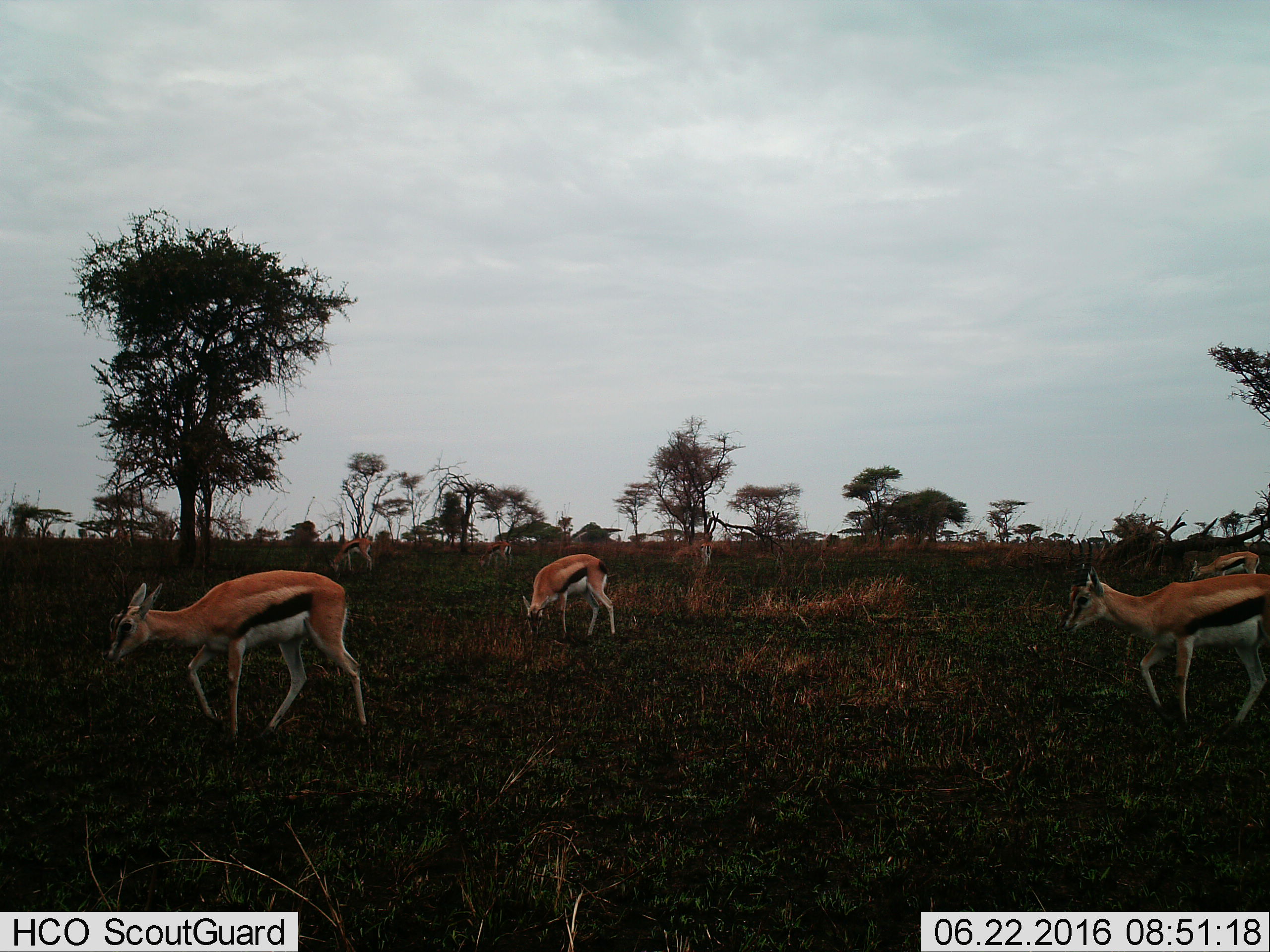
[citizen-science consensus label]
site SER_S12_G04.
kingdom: Animalia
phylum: Chordata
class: Mammalia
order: Artiodactyla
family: Bovidae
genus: Eudorcas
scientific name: Eudorcas thomsonii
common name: thomson's gazelle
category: gazellethomsons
Gazellethomsons (thomson's gazelle) (Eudorcas thomsonii), count 7. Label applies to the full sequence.